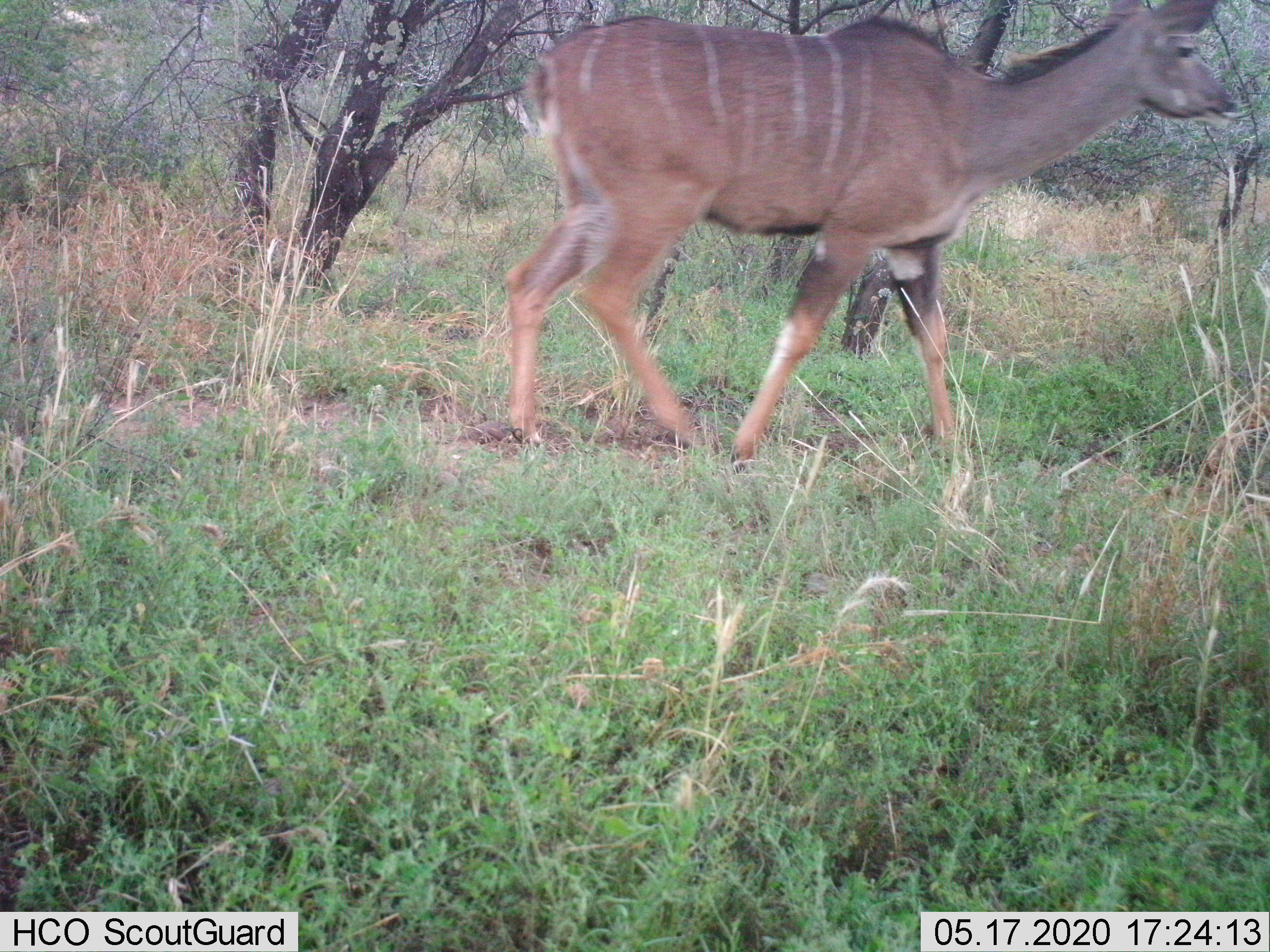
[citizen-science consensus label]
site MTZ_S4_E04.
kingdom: Animalia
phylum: Chordata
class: Mammalia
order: Artiodactyla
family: Bovidae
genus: Tragelaphus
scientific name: Tragelaphus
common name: kudu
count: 1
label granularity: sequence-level